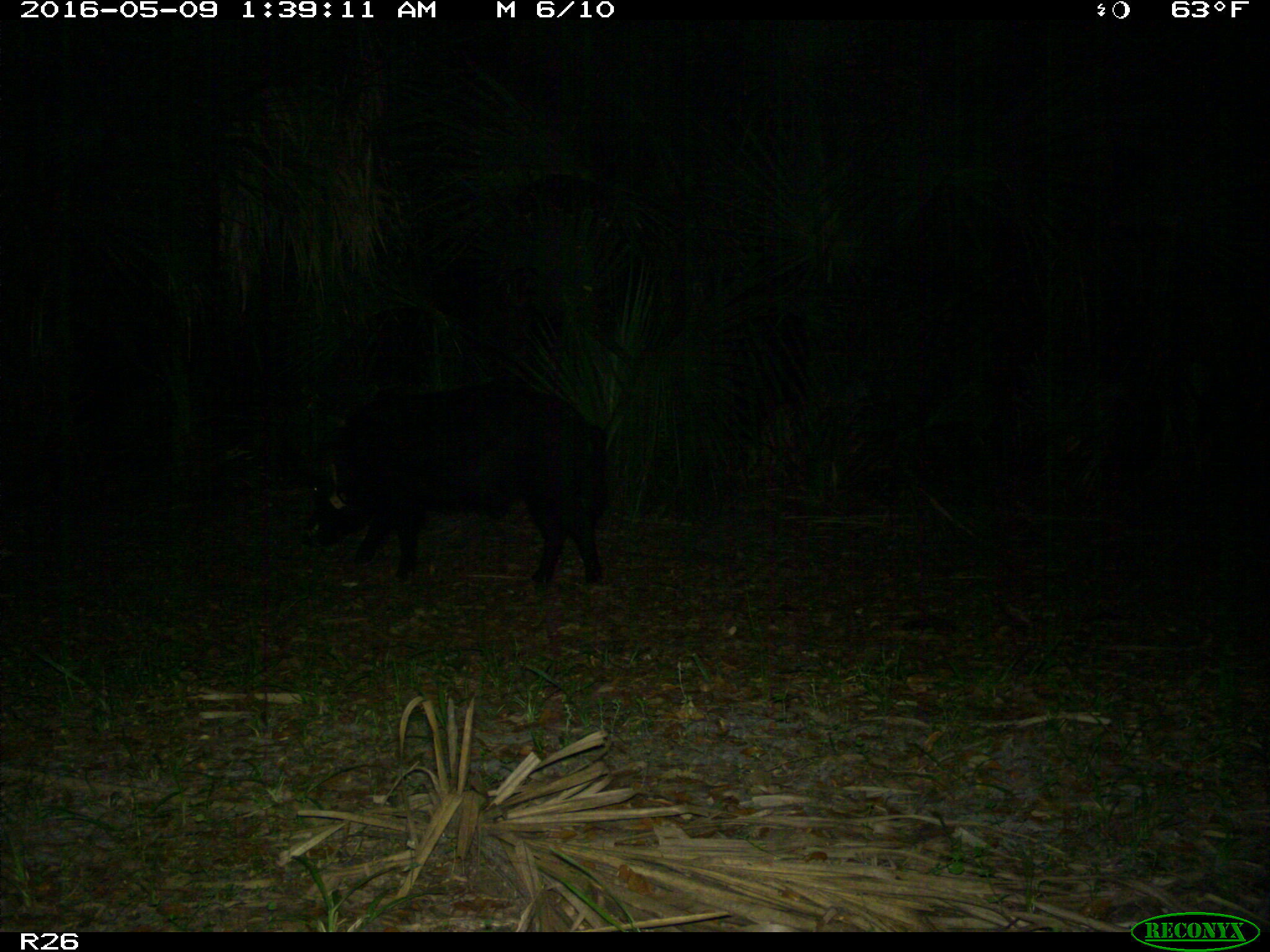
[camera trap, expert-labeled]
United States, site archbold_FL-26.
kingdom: Animalia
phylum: Chordata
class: Mammalia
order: Artiodactyla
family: Suidae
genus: Sus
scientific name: Sus scrofa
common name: wild boar